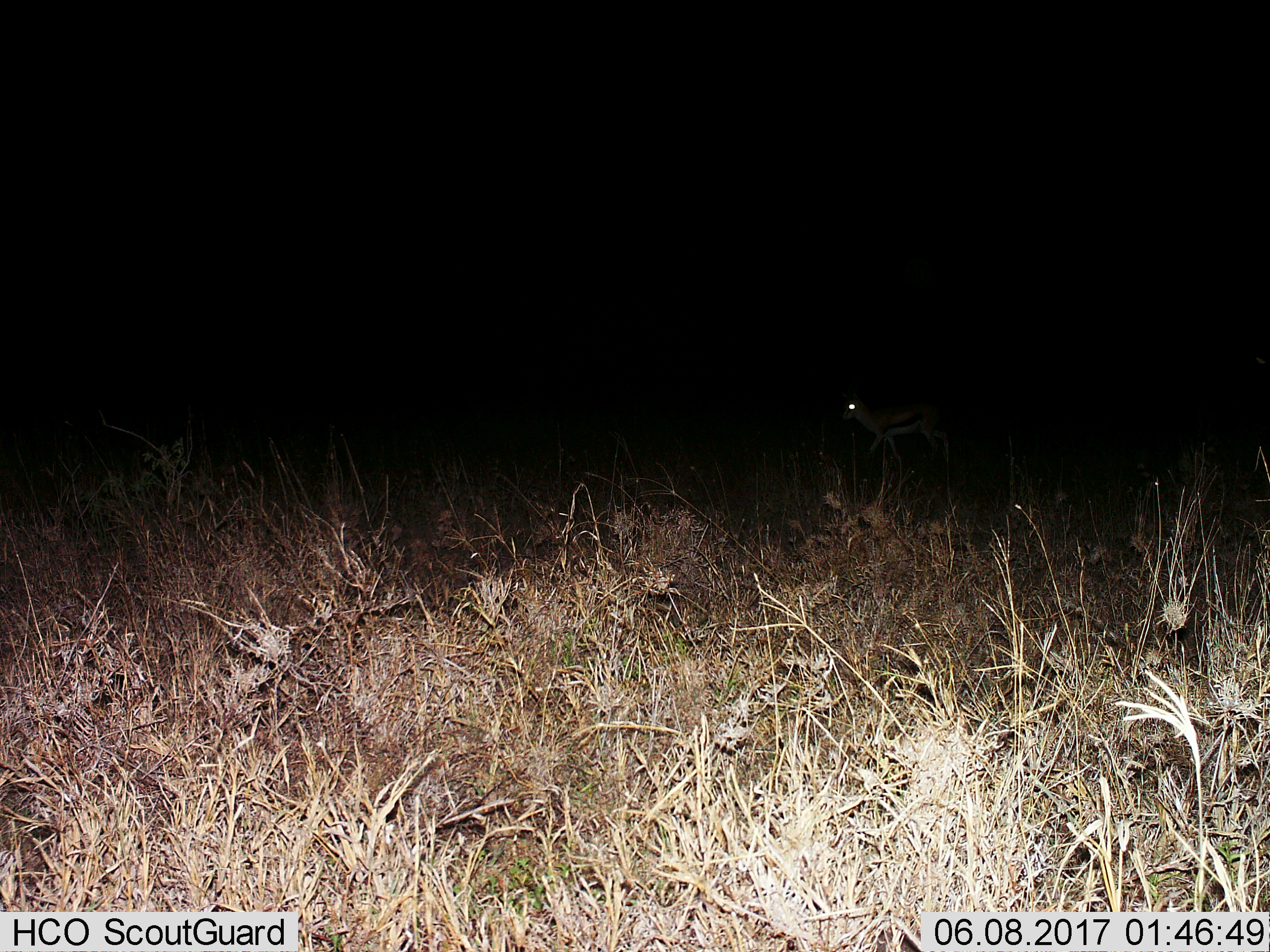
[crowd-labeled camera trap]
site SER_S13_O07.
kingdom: Animalia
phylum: Chordata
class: Mammalia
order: Artiodactyla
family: Bovidae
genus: Eudorcas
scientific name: Eudorcas thomsonii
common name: thomson's gazelle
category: gazellethomsons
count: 1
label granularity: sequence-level